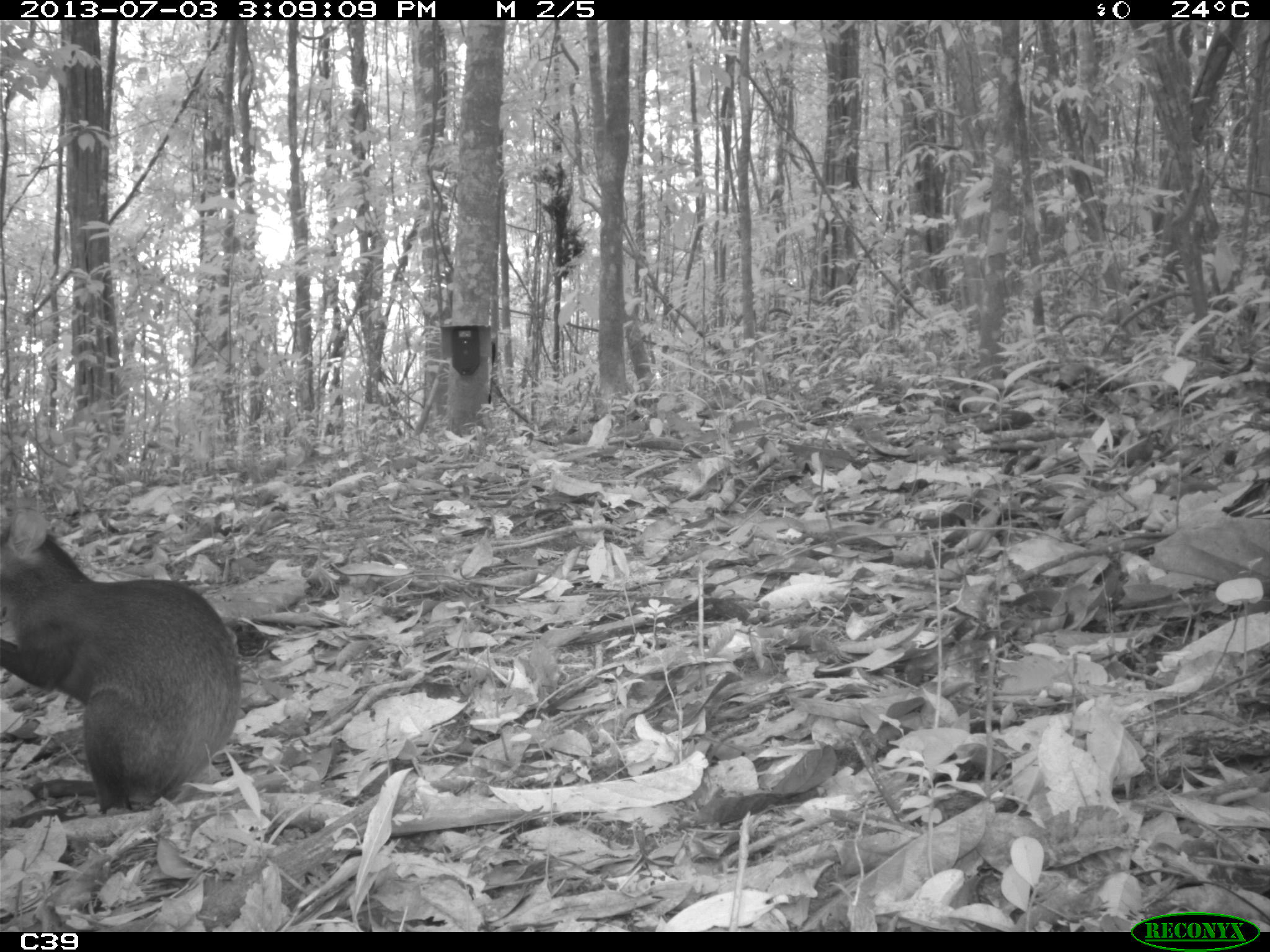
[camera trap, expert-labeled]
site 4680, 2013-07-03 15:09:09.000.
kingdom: Animalia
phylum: Chordata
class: Mammalia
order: Rodentia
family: Dasyproctidae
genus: Dasyprocta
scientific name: Dasyprocta leporina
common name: red-rumped agouti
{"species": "Dasyprocta leporina (red-rumped agouti)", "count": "1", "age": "adult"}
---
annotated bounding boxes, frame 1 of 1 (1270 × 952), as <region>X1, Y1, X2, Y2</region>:
dasyprocta leporina: <region>0, 491, 242, 816</region>